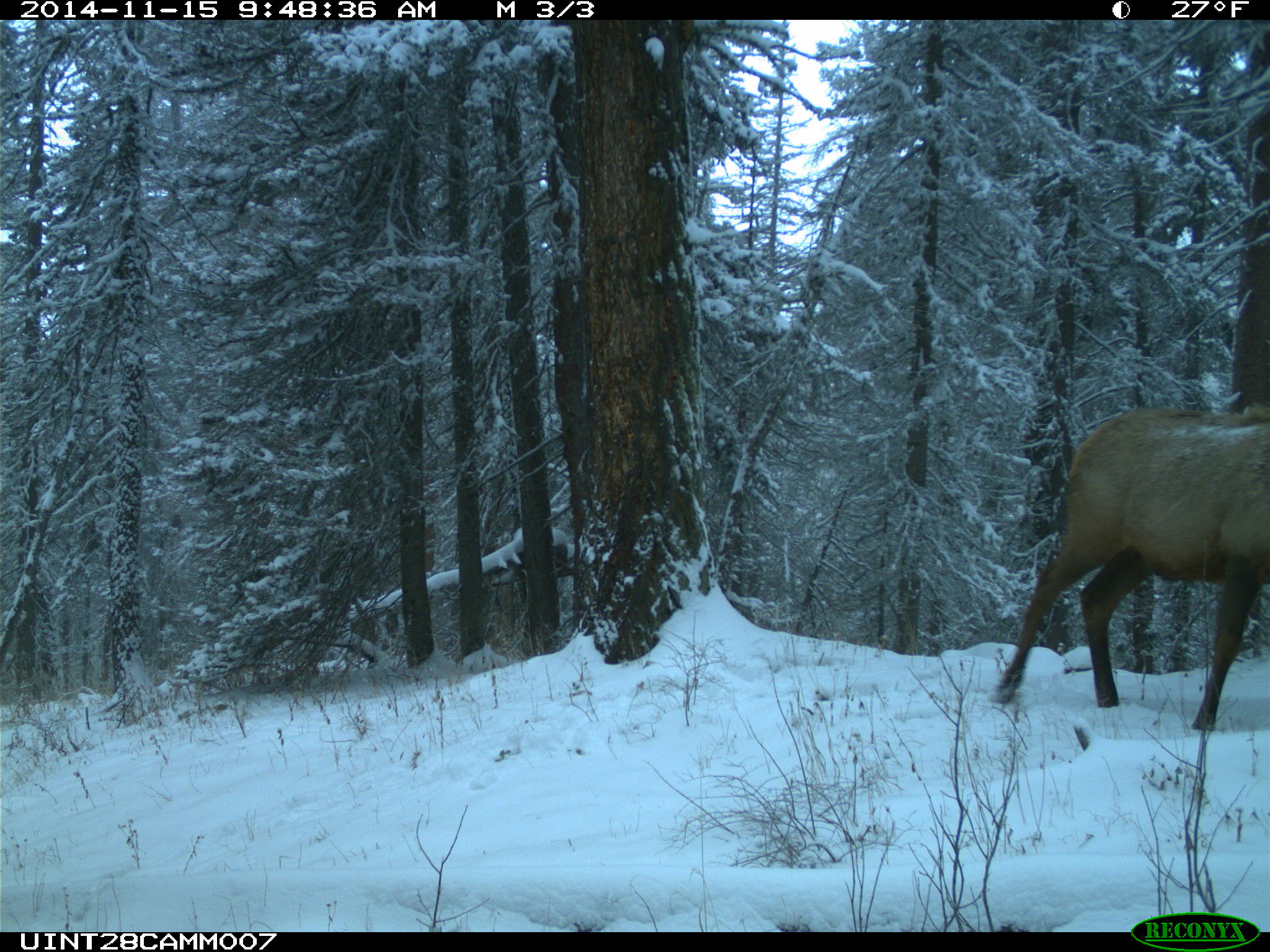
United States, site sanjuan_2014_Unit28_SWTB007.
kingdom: Animalia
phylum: Chordata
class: Mammalia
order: Artiodactyla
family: Cervidae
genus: Cervus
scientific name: Cervus elaphus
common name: red deer